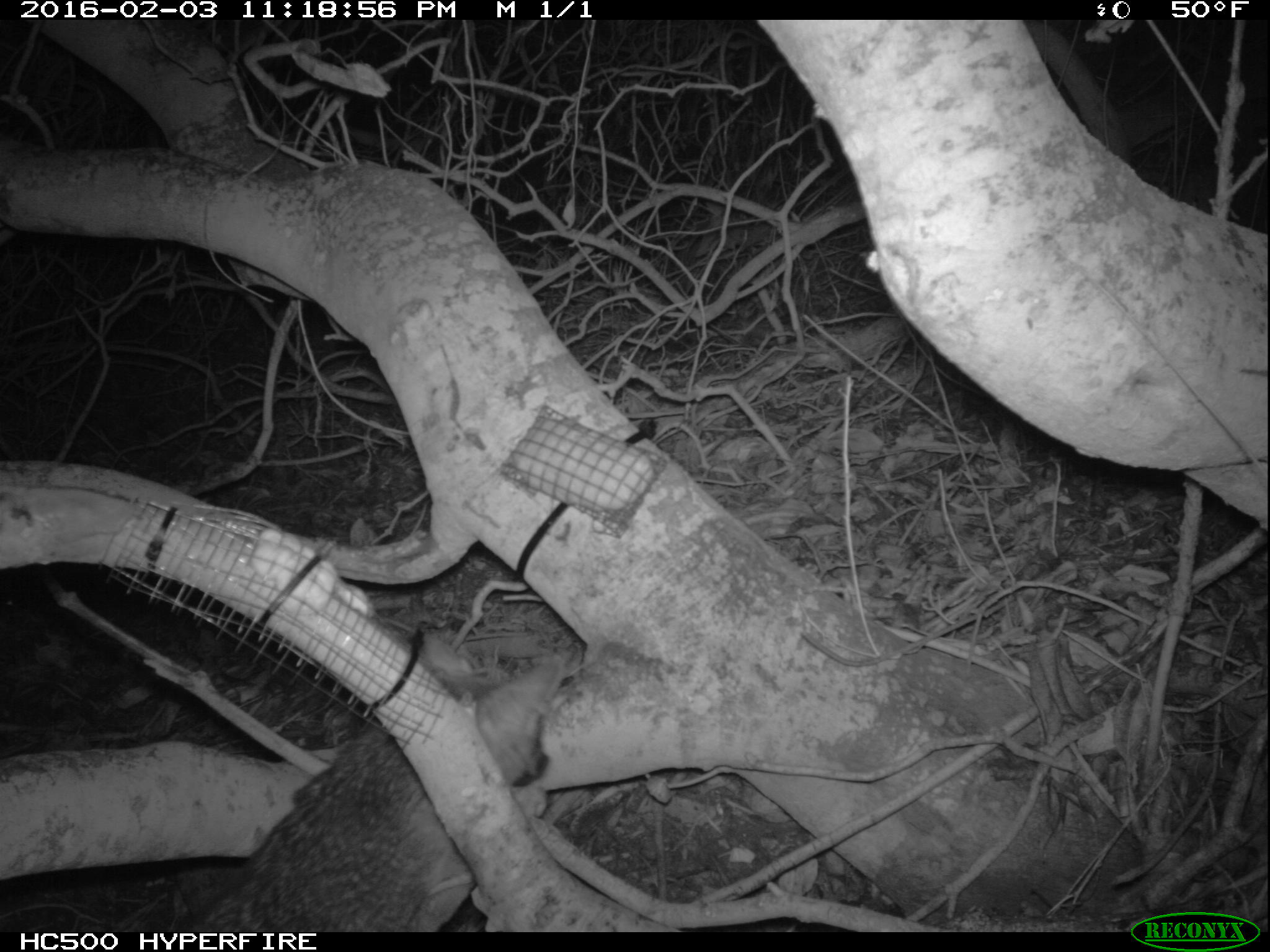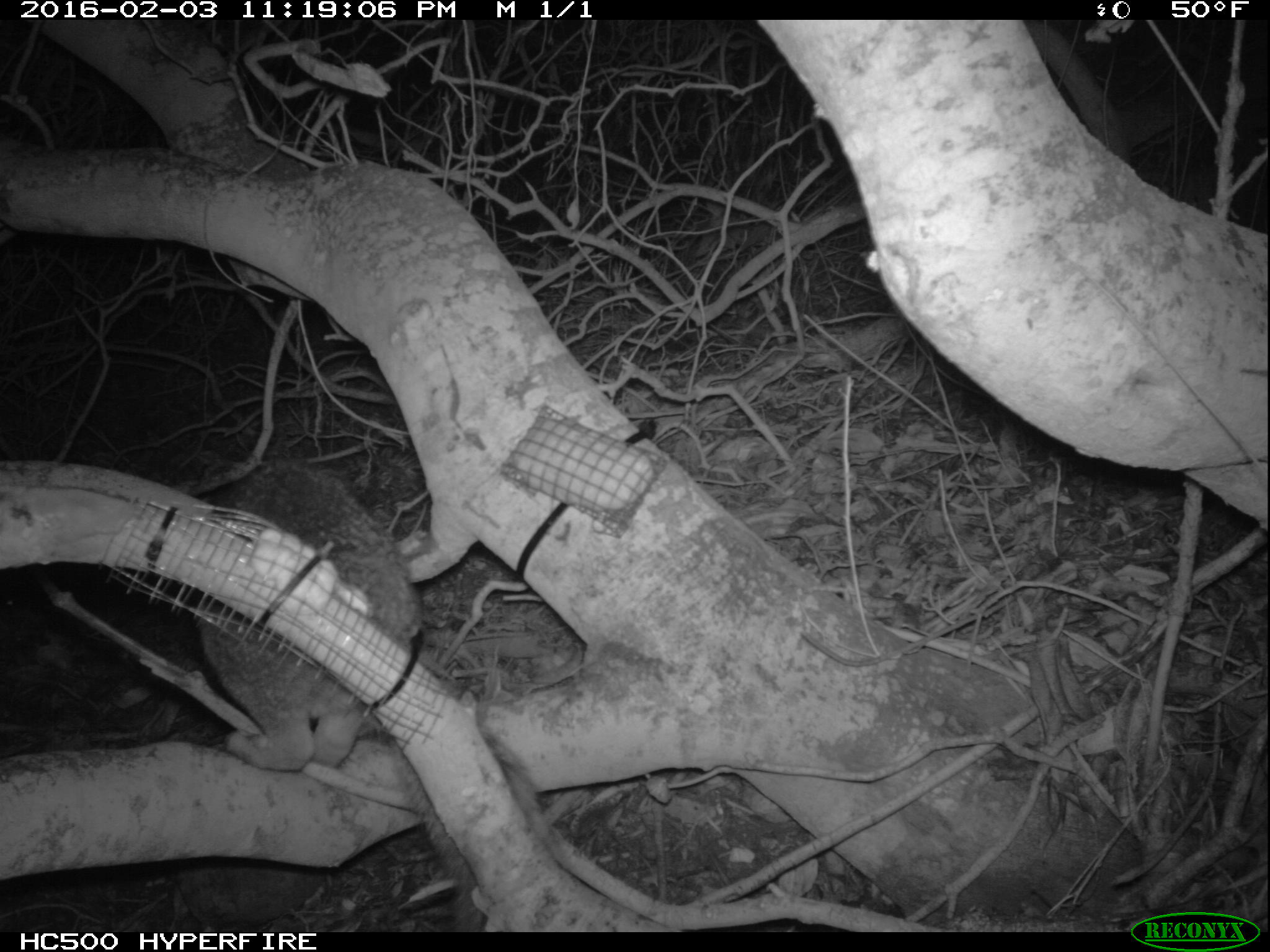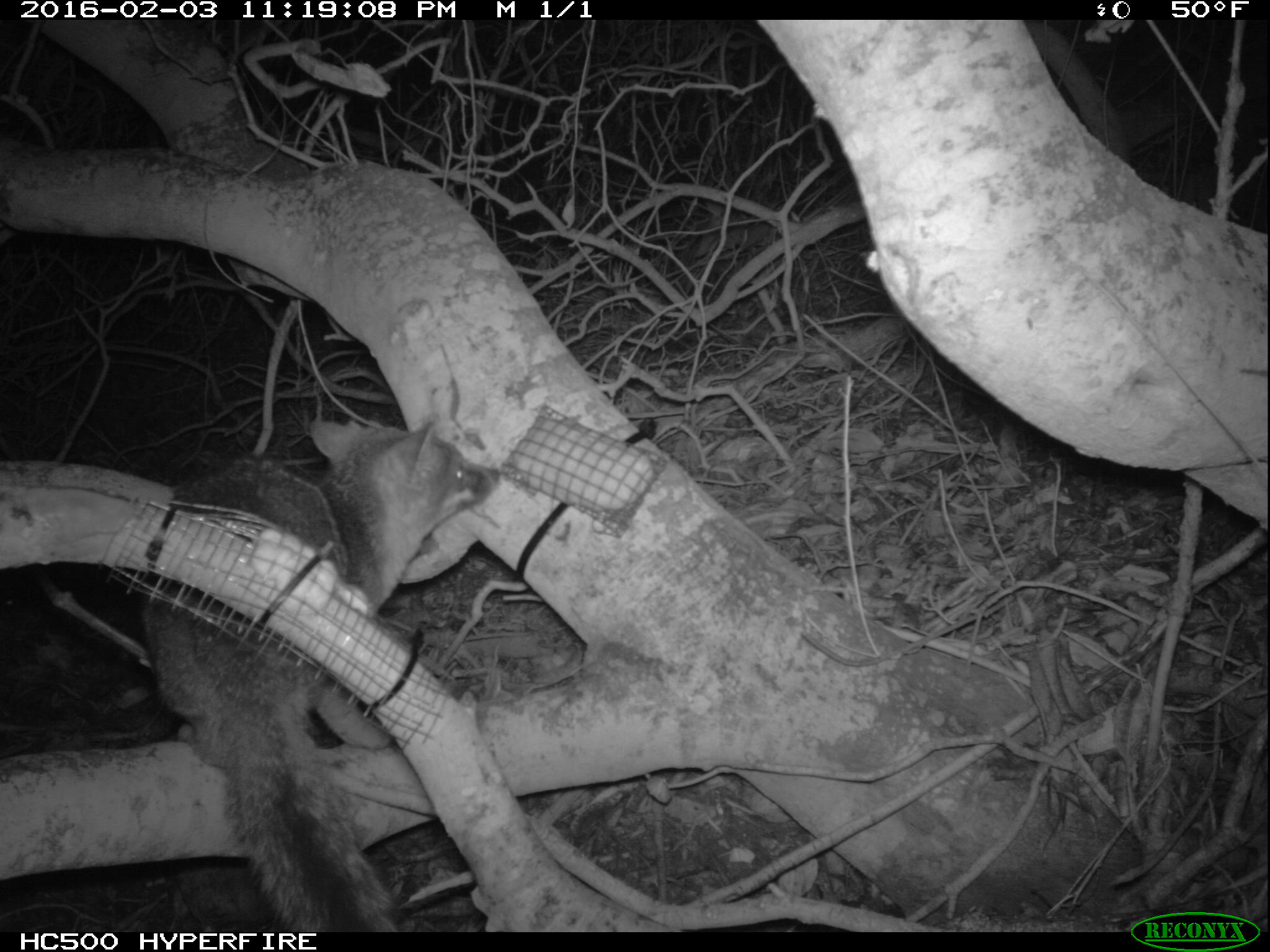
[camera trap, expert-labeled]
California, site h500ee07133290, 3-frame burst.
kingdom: Animalia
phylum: Chordata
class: Mammalia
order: Carnivora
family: Canidae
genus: Urocyon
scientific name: Urocyon littoralis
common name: island fox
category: fox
Fox (island fox) (Urocyon littoralis).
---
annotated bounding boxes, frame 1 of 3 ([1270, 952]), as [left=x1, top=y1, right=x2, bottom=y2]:
fox: [left=176, top=634, right=564, bottom=932]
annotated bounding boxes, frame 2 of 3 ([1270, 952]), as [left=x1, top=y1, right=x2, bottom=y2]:
fox: [left=198, top=456, right=549, bottom=932]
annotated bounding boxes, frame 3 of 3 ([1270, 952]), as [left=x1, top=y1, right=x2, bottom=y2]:
fox: [left=140, top=417, right=504, bottom=930]